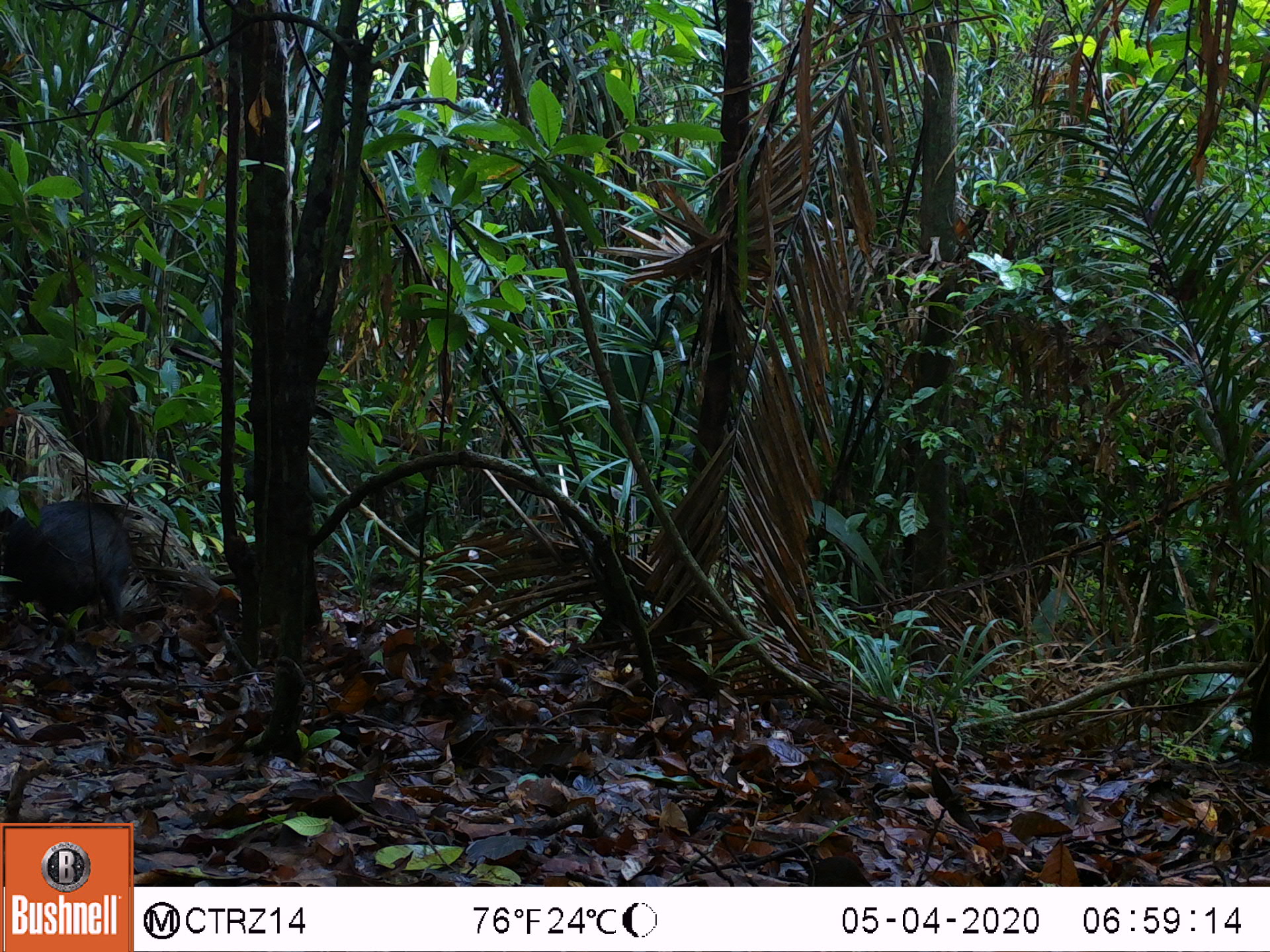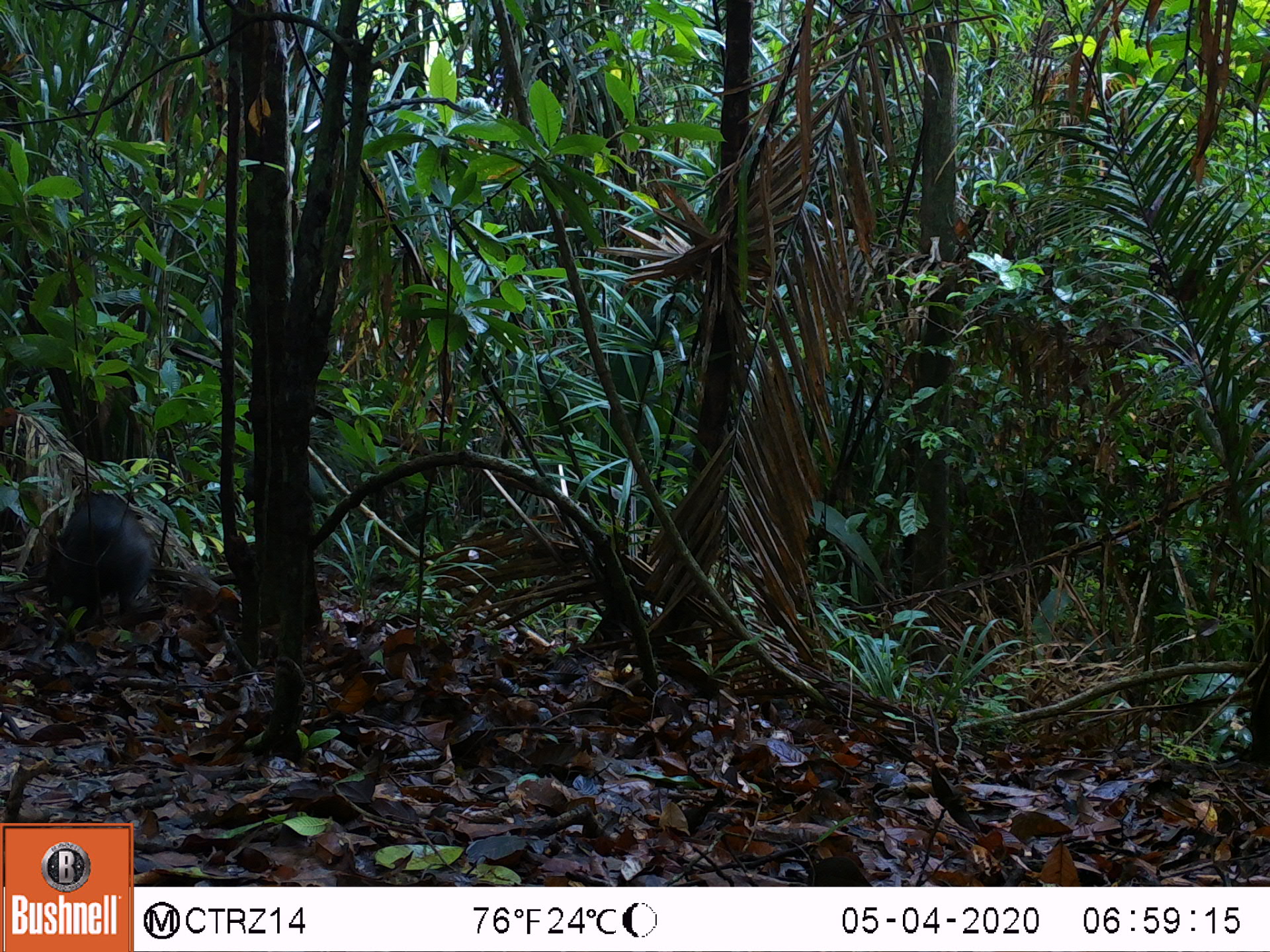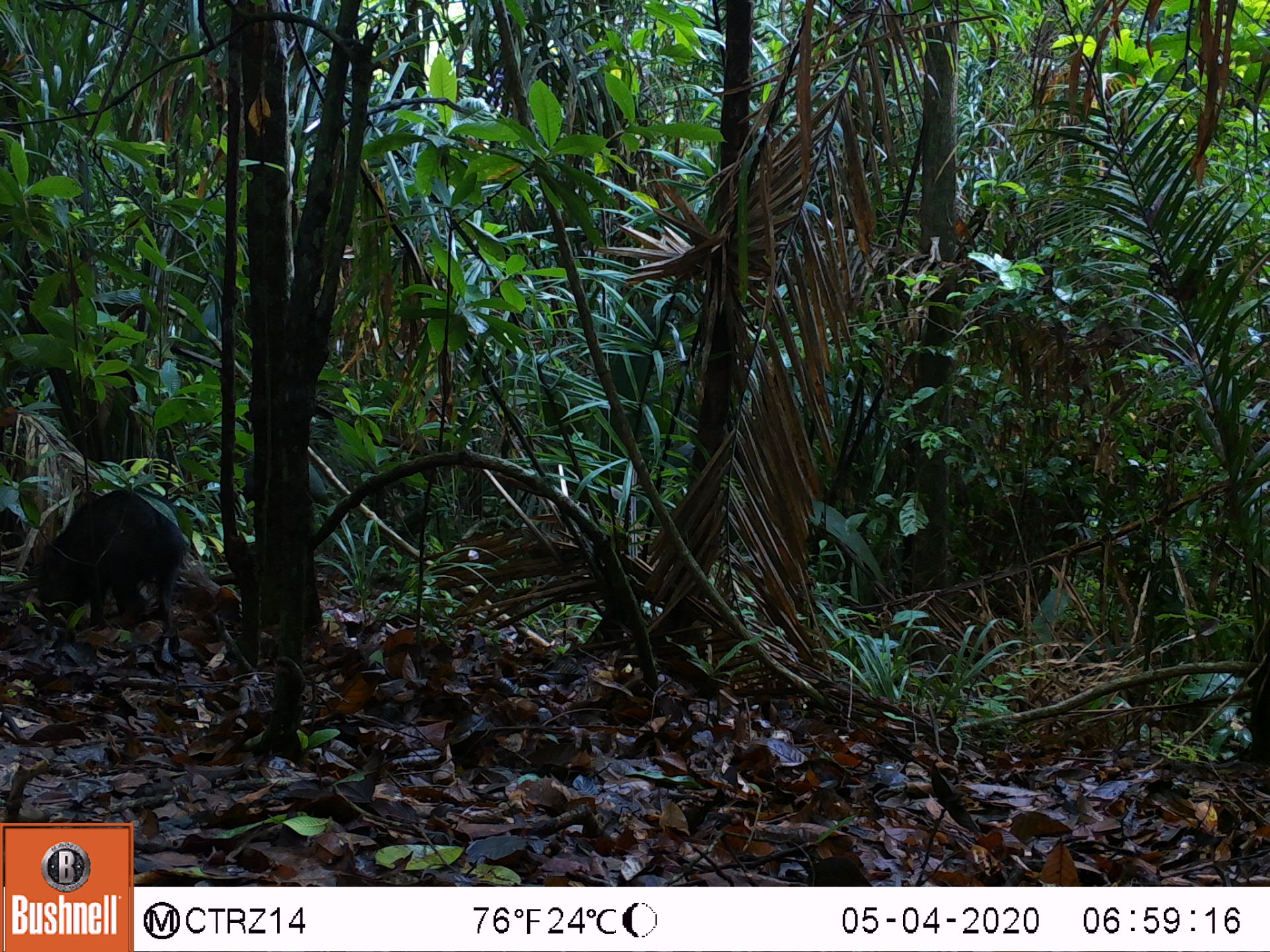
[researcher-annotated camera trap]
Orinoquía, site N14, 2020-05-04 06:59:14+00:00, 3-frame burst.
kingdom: Animalia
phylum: Chordata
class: Mammalia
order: Artiodactyla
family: Tayassuidae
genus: Pecari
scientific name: Pecari tajacu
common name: collared peccary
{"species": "collared peccary (Pecari tajacu)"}